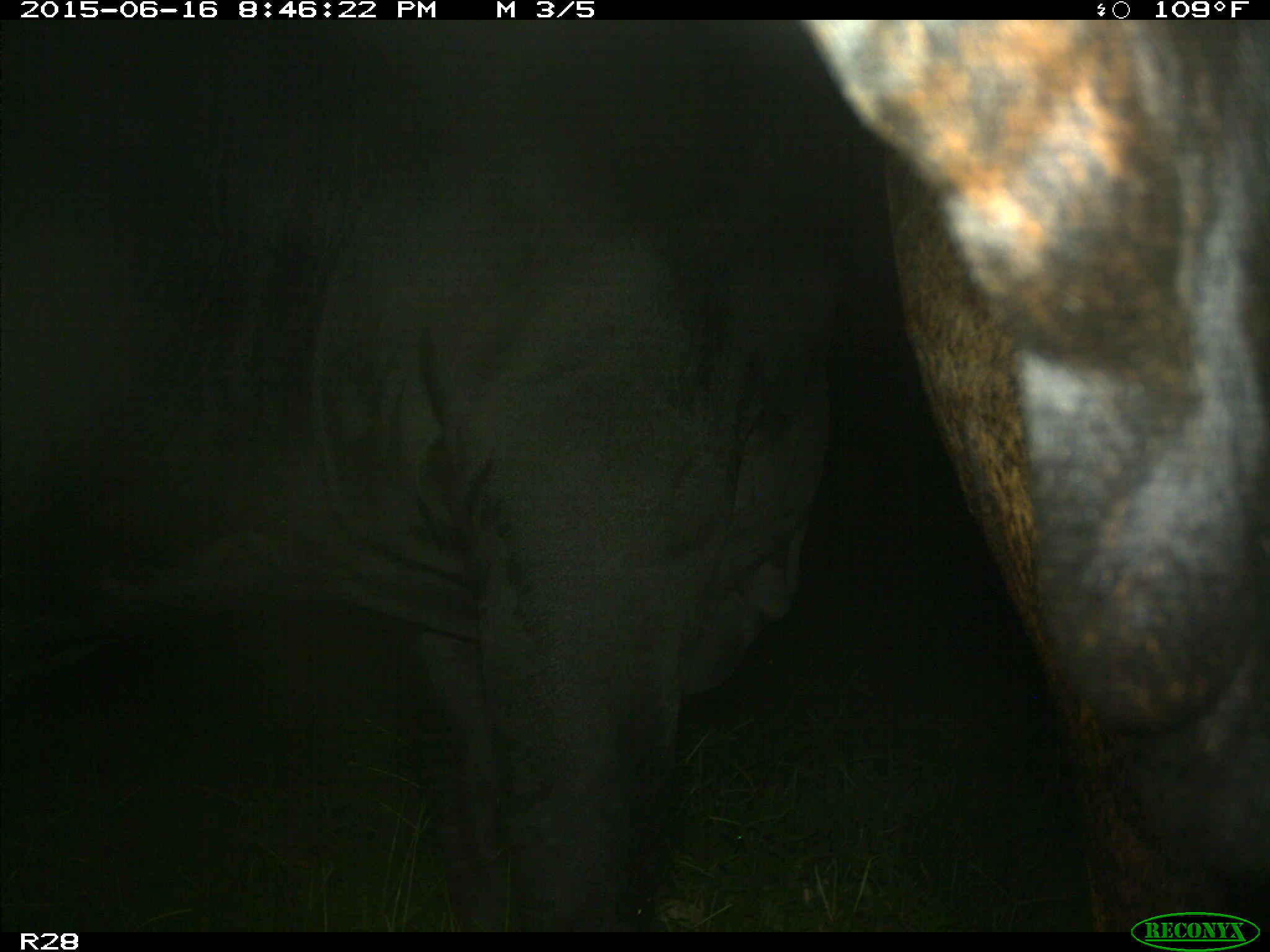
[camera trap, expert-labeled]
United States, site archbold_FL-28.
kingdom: Animalia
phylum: Chordata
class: Mammalia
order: Artiodactyla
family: Bovidae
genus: Bos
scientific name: Bos taurus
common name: domestic cow